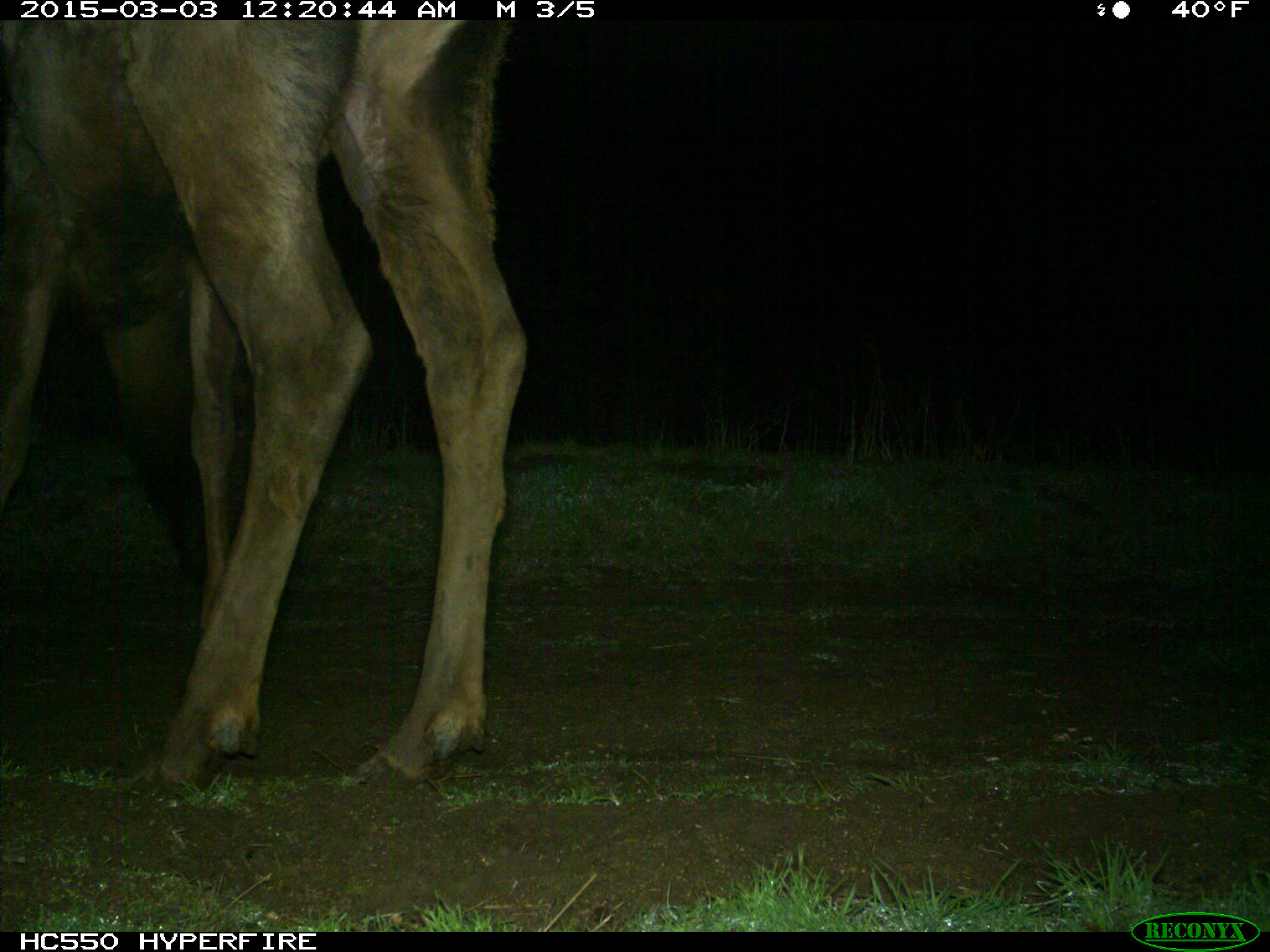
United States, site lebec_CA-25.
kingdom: Animalia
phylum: Chordata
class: Mammalia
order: Artiodactyla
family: Cervidae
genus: Cervus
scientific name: Cervus canadensis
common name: elk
Cervus canadensis (elk).